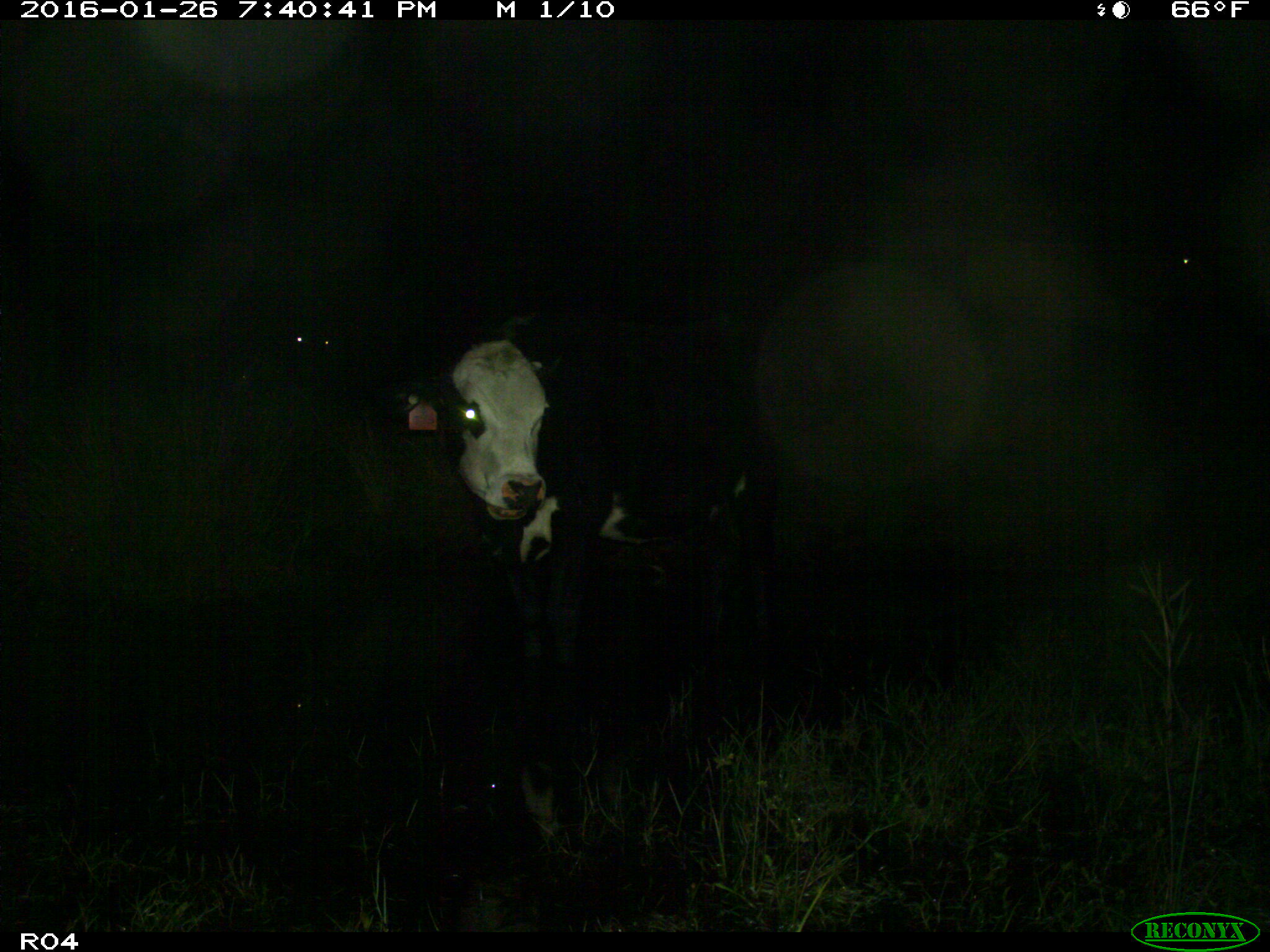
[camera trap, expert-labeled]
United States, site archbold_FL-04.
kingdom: Animalia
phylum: Chordata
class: Mammalia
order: Artiodactyla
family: Bovidae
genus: Bos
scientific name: Bos taurus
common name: domestic cow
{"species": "Bos taurus (domestic cow)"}